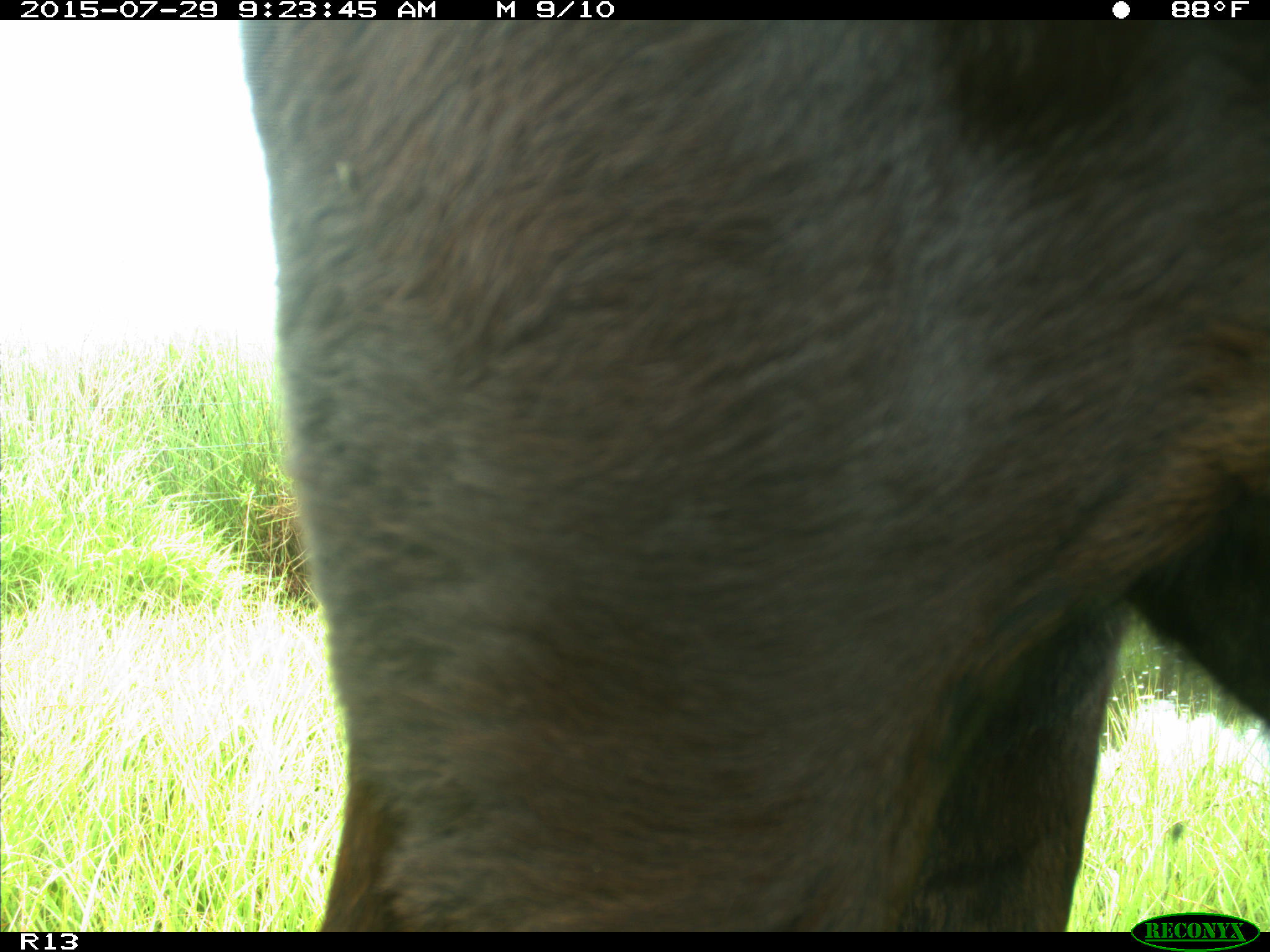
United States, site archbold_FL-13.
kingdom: Animalia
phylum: Chordata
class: Mammalia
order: Artiodactyla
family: Bovidae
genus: Bos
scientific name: Bos taurus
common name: domestic cow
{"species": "Bos taurus (domestic cow)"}